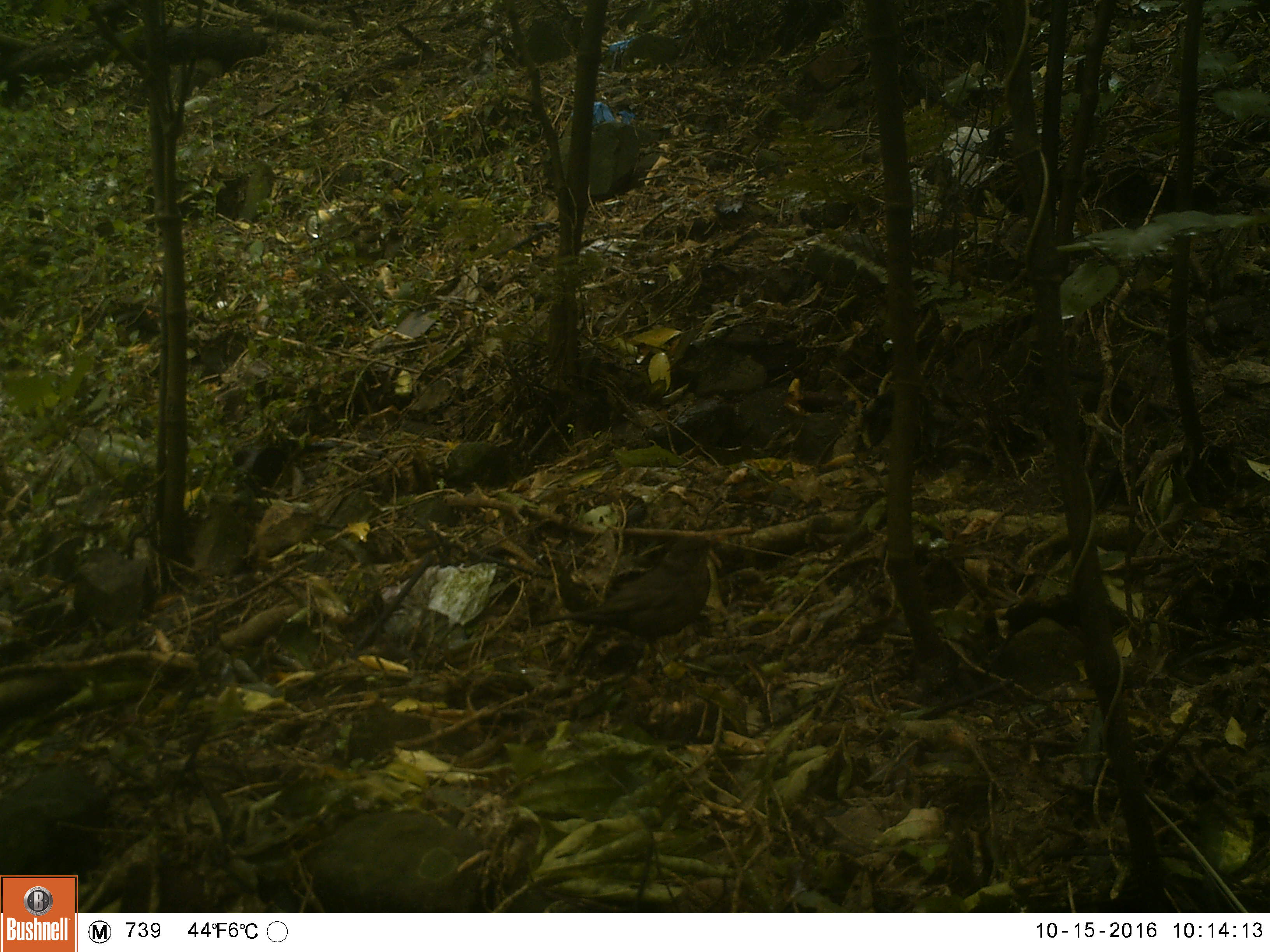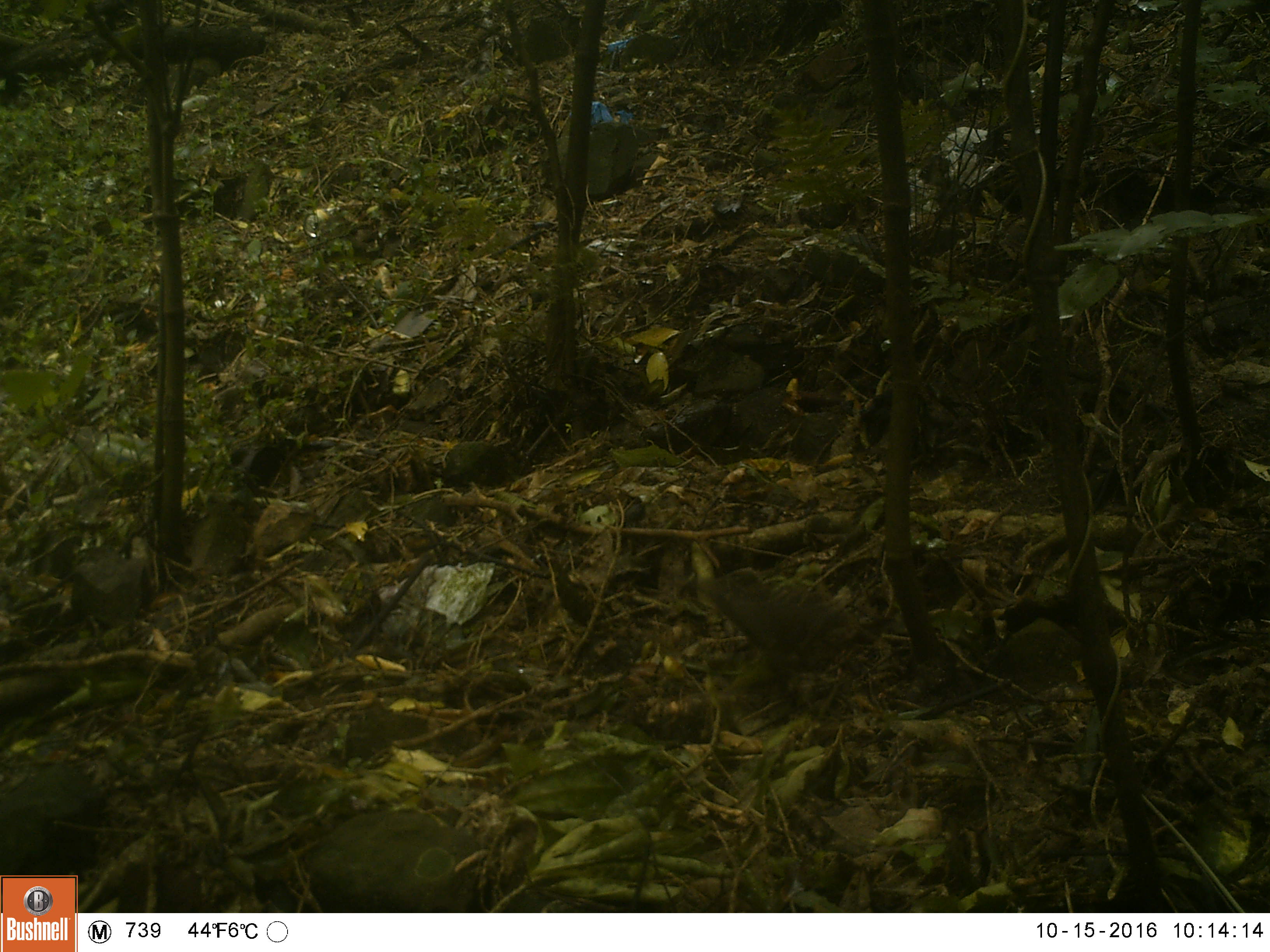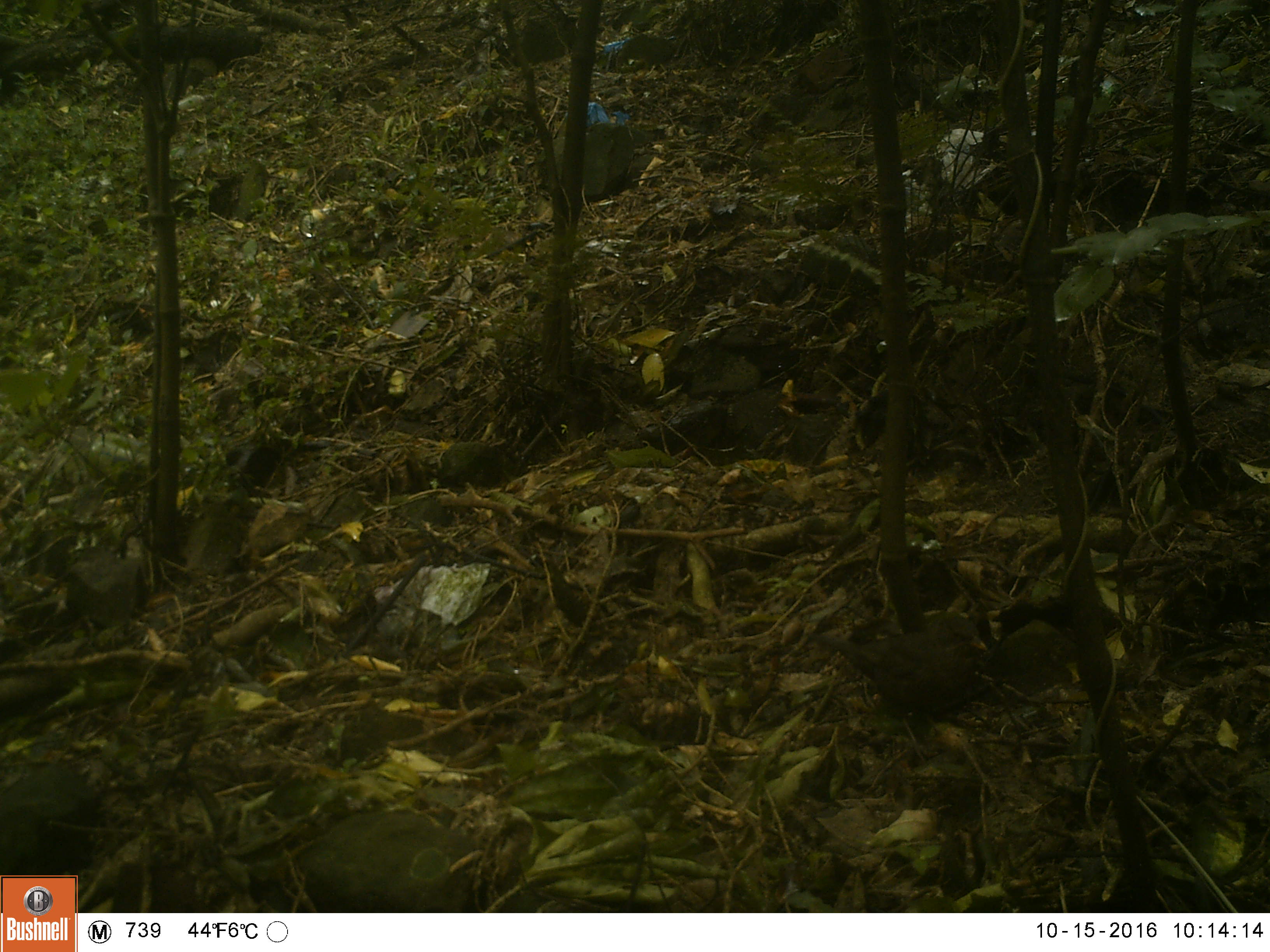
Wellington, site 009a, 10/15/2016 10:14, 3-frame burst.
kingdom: Animalia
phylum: Chordata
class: Aves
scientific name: Aves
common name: bird